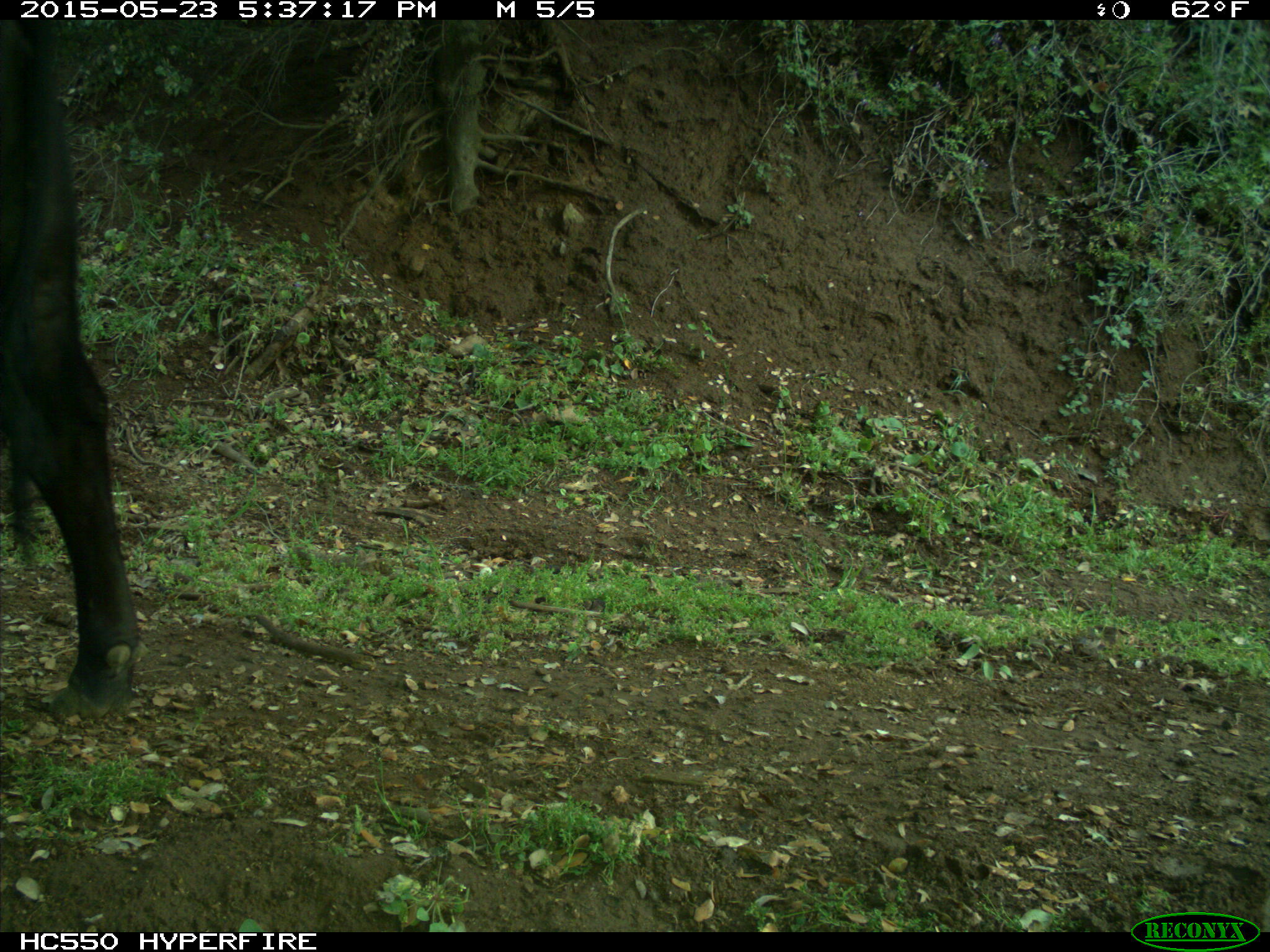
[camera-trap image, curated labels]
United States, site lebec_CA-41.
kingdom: Animalia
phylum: Chordata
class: Mammalia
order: Artiodactyla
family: Bovidae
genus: Bos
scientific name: Bos taurus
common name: domestic cow